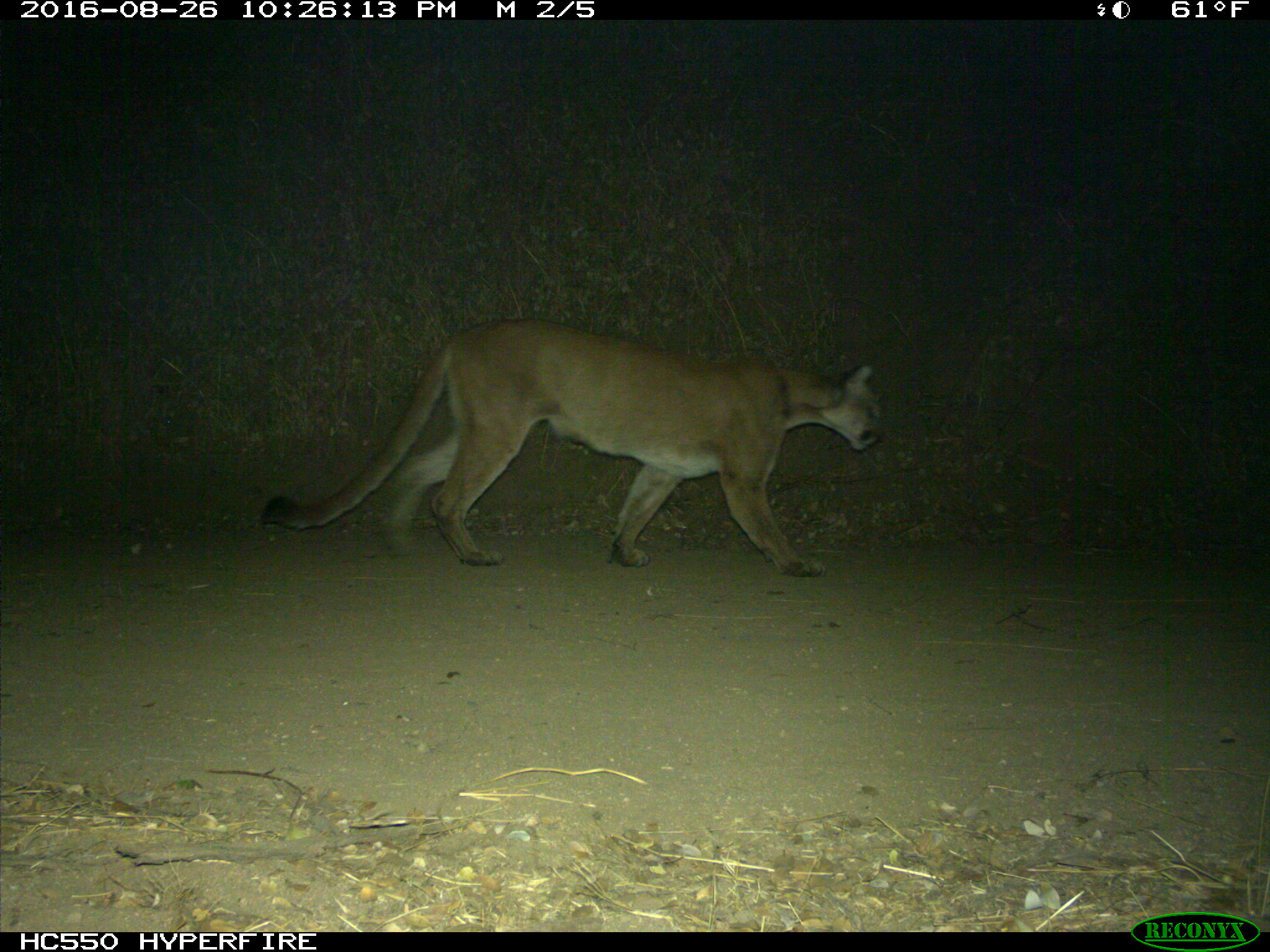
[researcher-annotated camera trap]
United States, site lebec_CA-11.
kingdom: Animalia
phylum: Chordata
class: Mammalia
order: Carnivora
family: Felidae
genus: Puma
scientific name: Puma concolor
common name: mountain lion